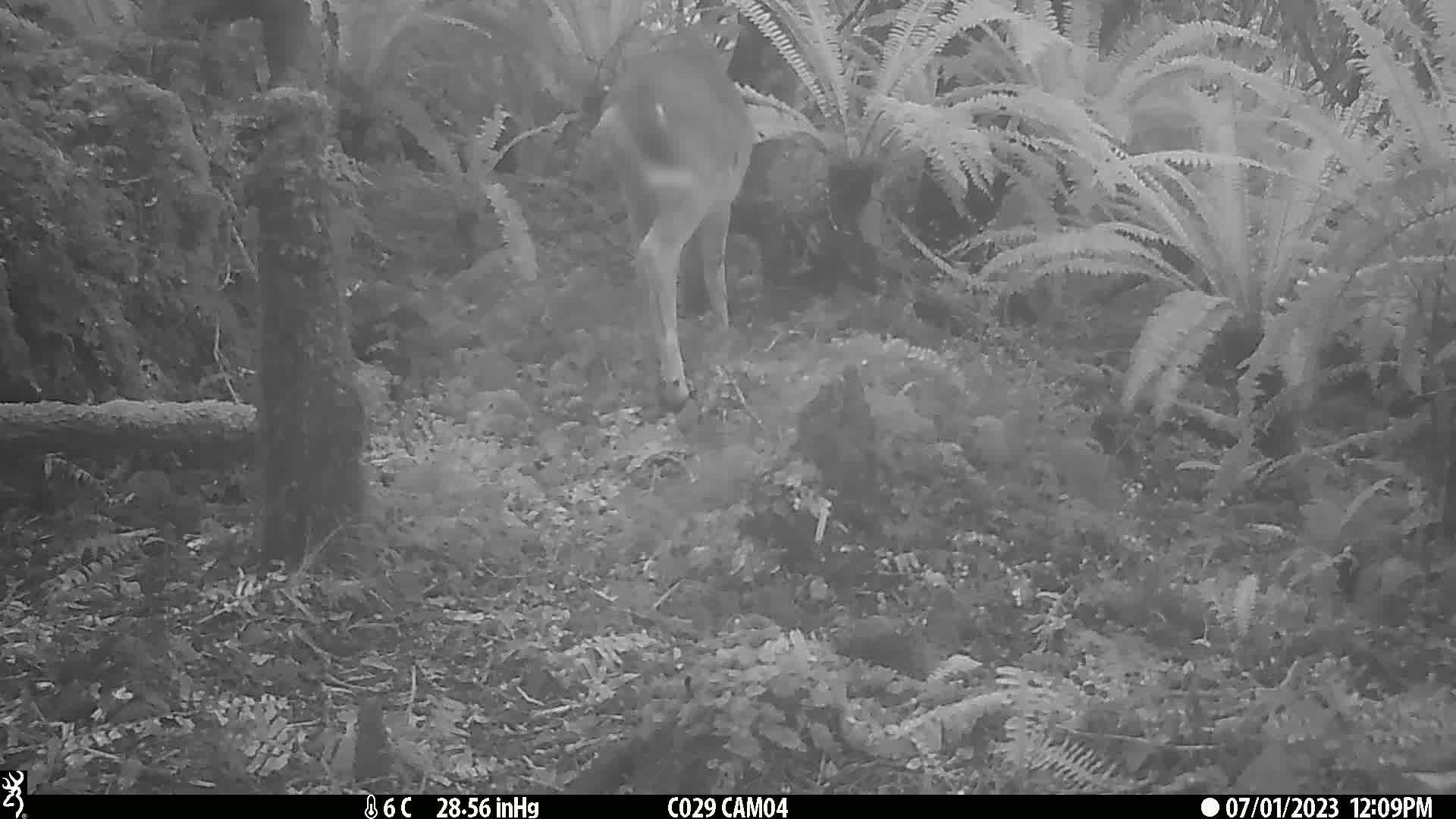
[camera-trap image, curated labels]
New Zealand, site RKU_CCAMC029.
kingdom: Animalia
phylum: Chordata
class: Mammalia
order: Artiodactyla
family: Cervidae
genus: Odocoileus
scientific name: Odocoileus virginianus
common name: white-tailed deer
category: white tailed deer